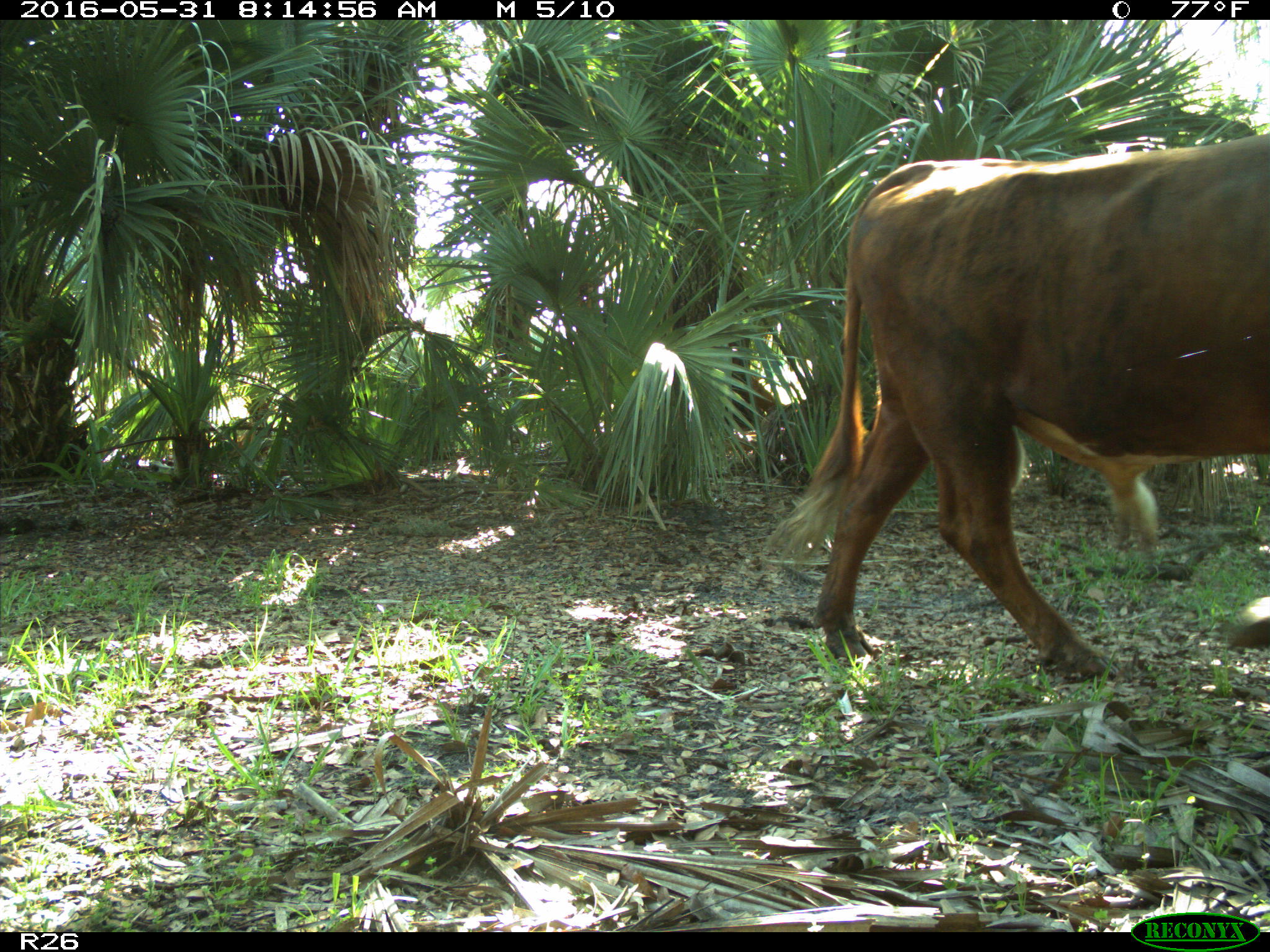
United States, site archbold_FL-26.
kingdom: Animalia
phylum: Chordata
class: Mammalia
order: Artiodactyla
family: Bovidae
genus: Bos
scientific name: Bos taurus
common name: domestic cow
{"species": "Bos taurus (domestic cow)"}